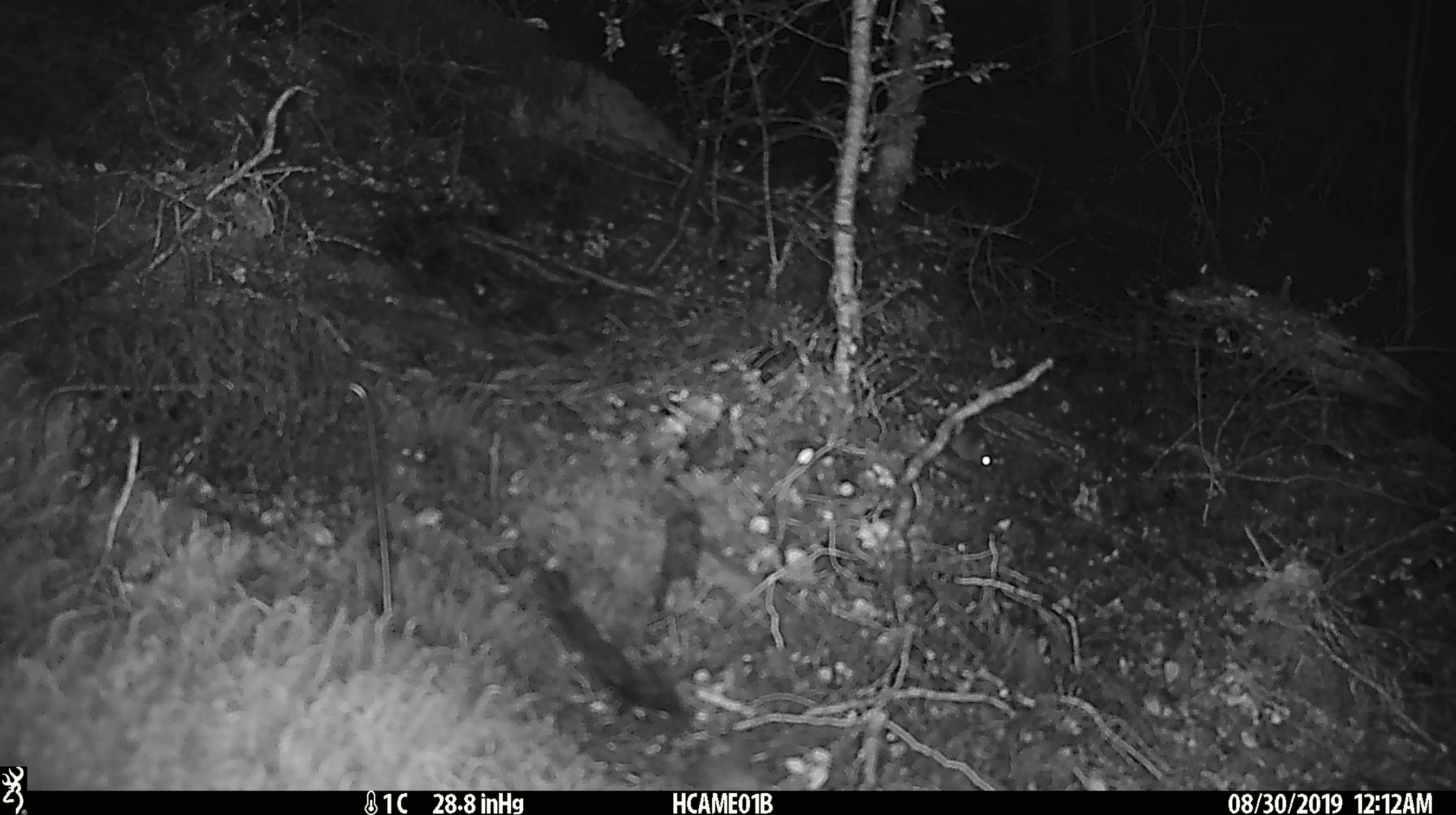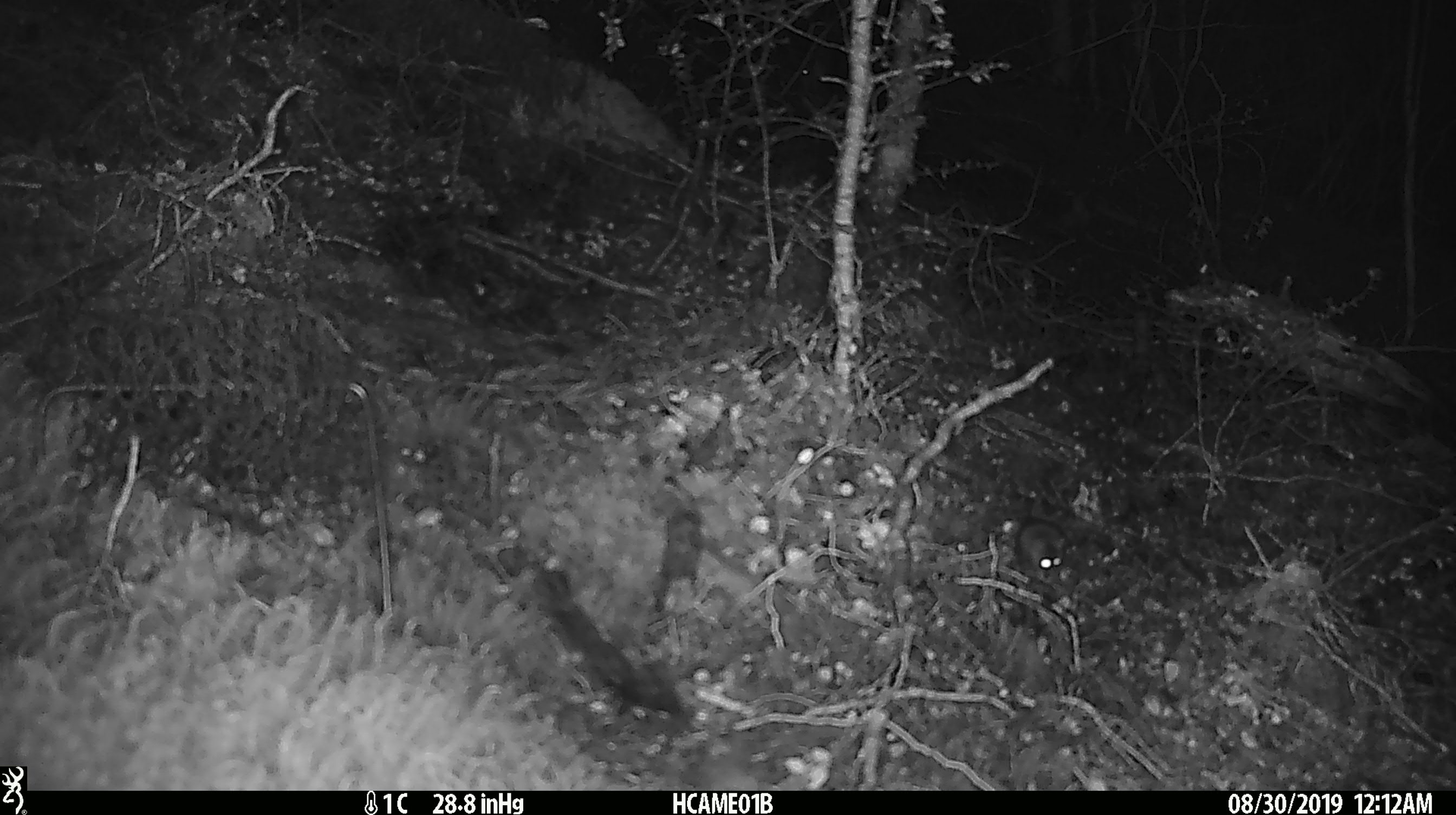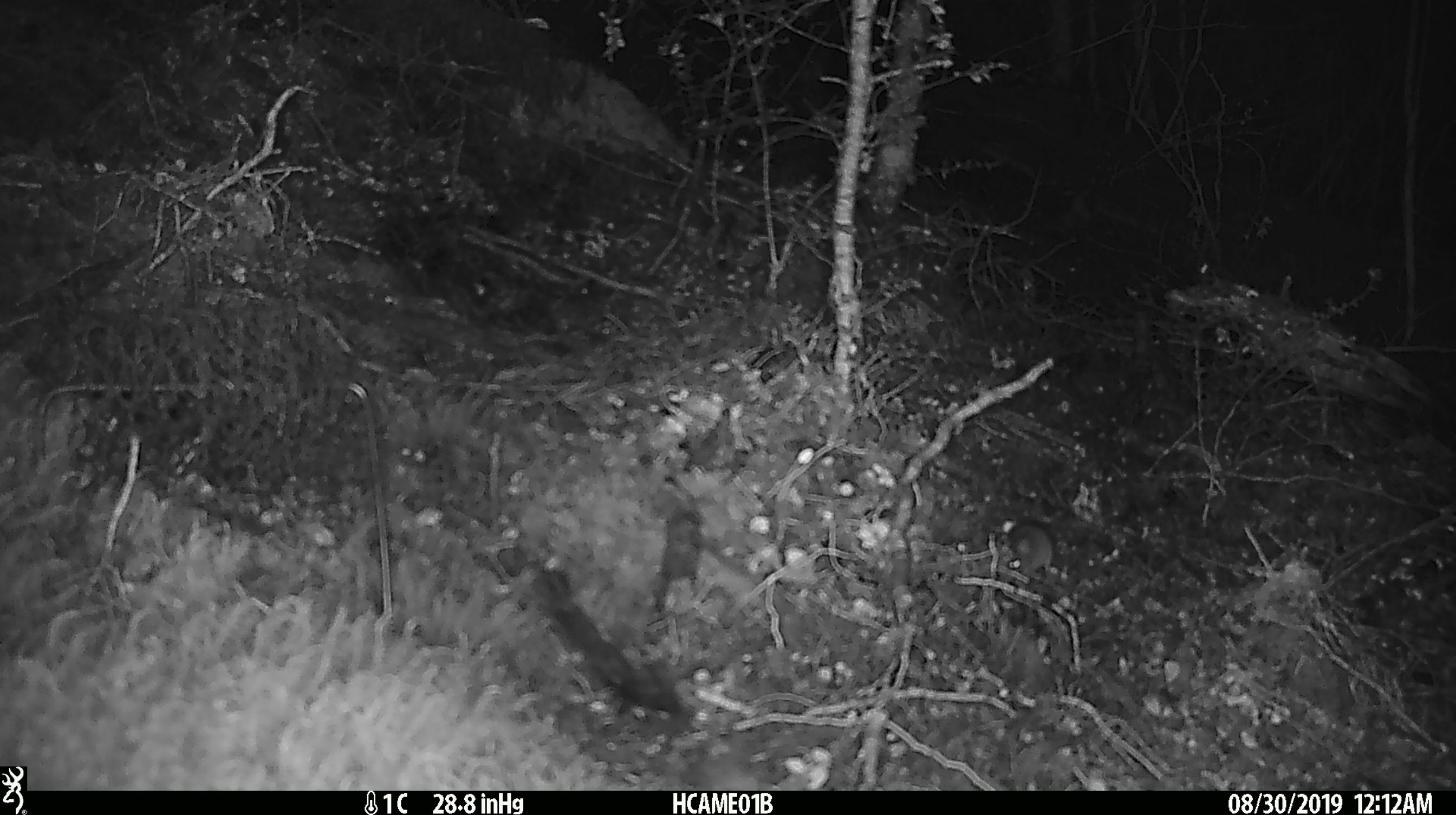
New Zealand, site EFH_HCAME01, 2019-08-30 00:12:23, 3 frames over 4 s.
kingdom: Animalia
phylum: Chordata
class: Mammalia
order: Rodentia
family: Muridae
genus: Mus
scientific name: Mus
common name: mouse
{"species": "mouse (Mus)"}